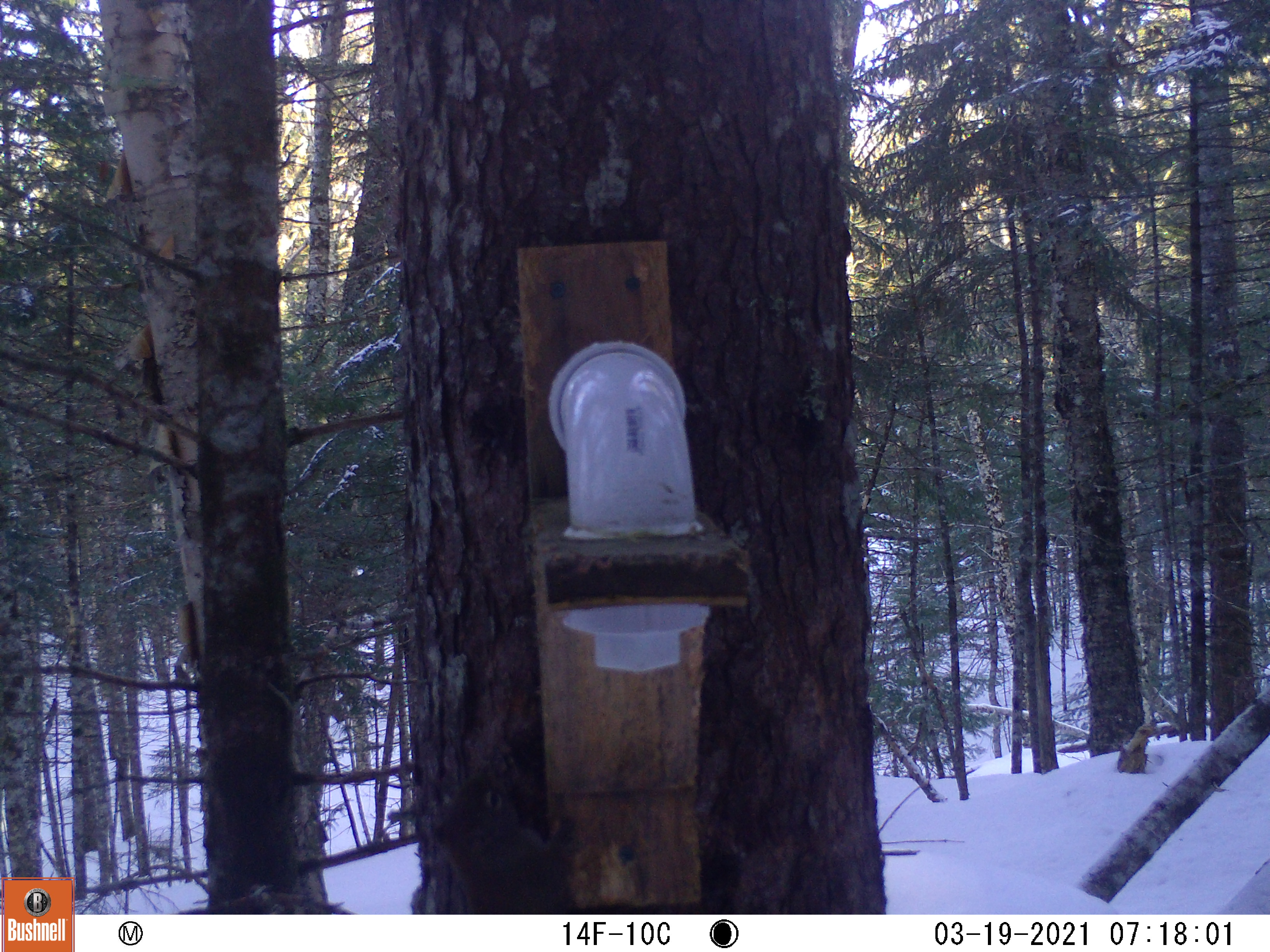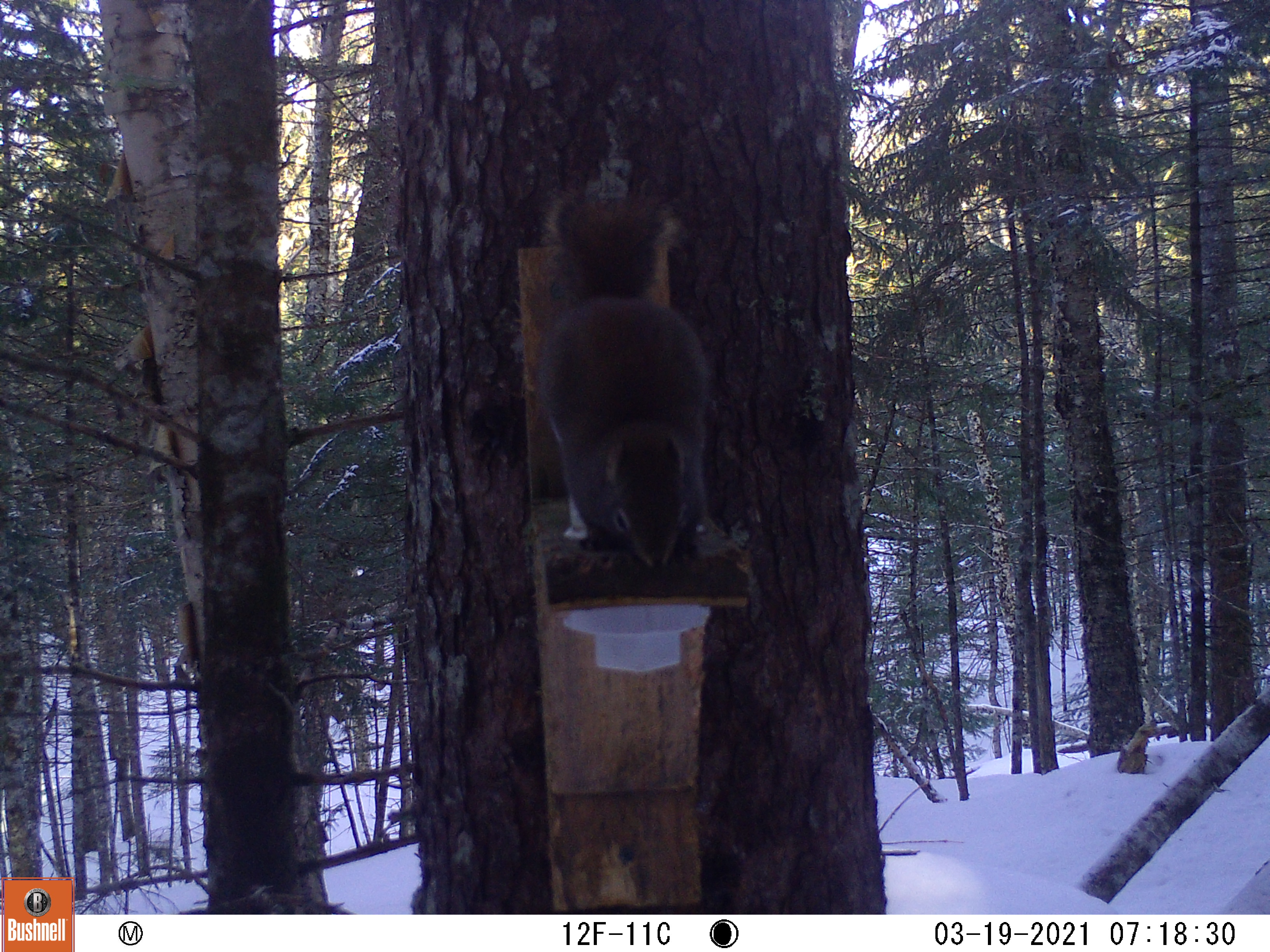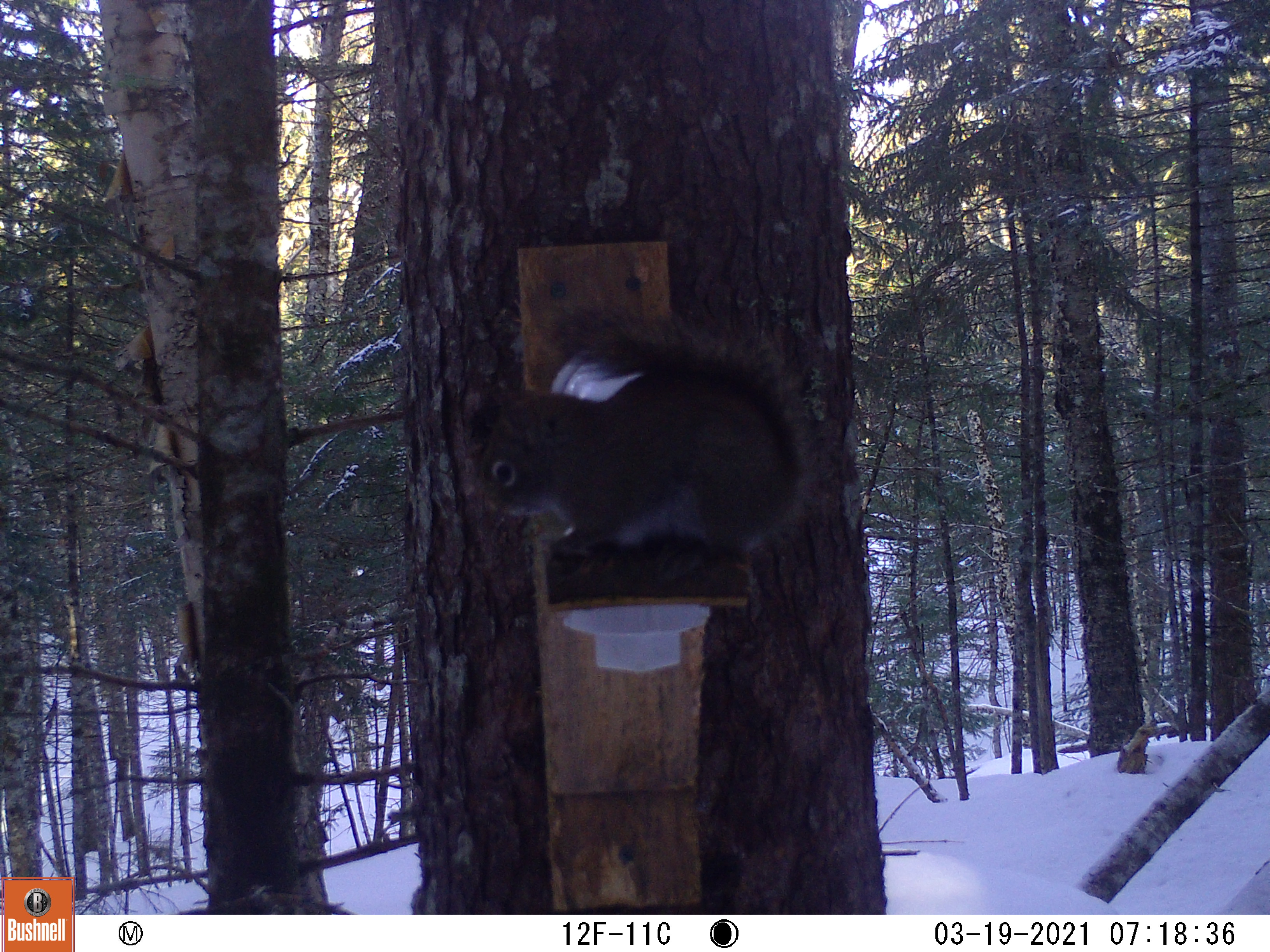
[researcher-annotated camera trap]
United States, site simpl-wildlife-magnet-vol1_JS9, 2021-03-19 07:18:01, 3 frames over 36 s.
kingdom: Animalia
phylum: Chordata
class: Mammalia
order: Rodentia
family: Sciuridae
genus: Tamiasciurus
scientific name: Tamiasciurus hudsonicus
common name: red squirrel